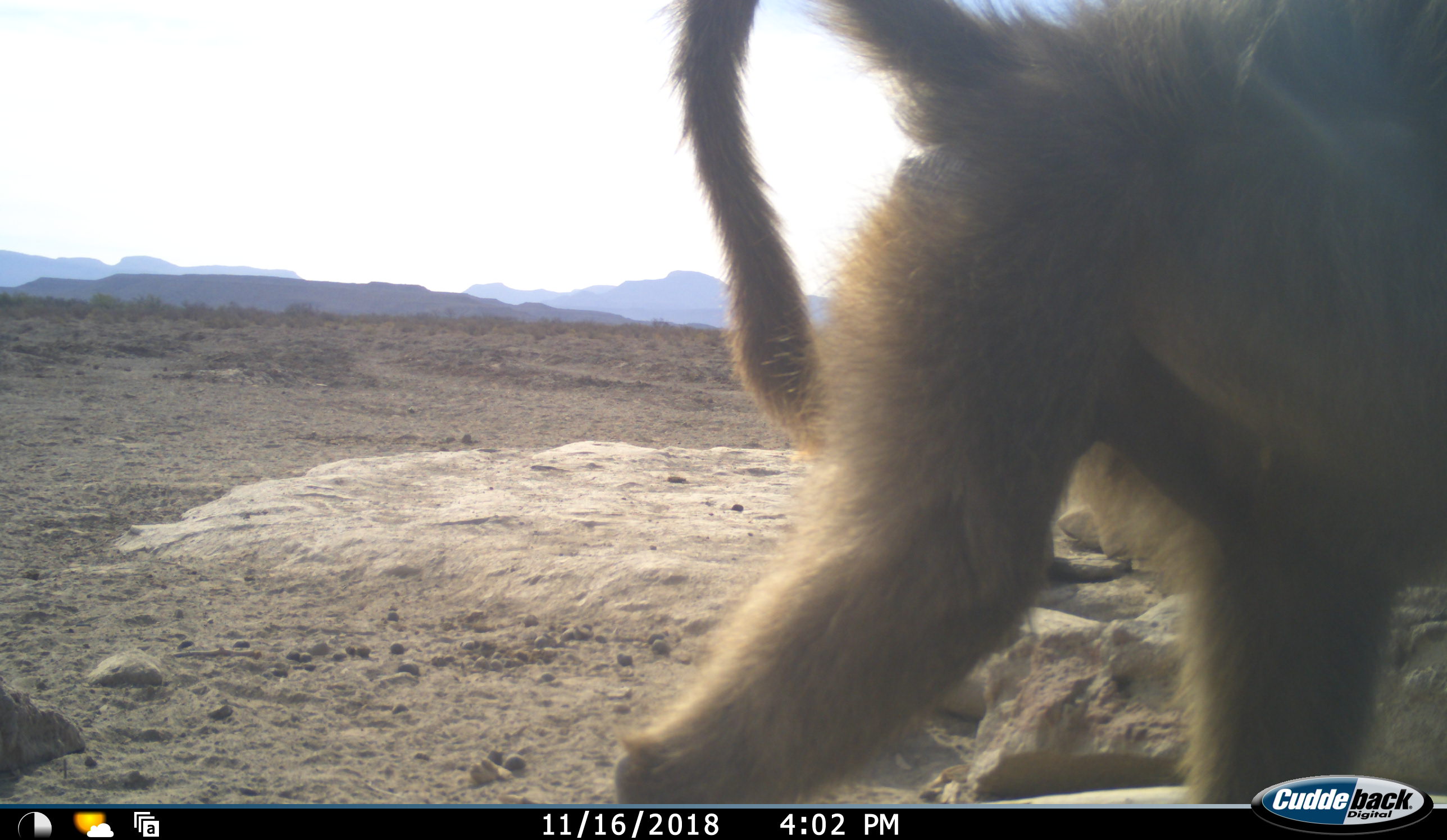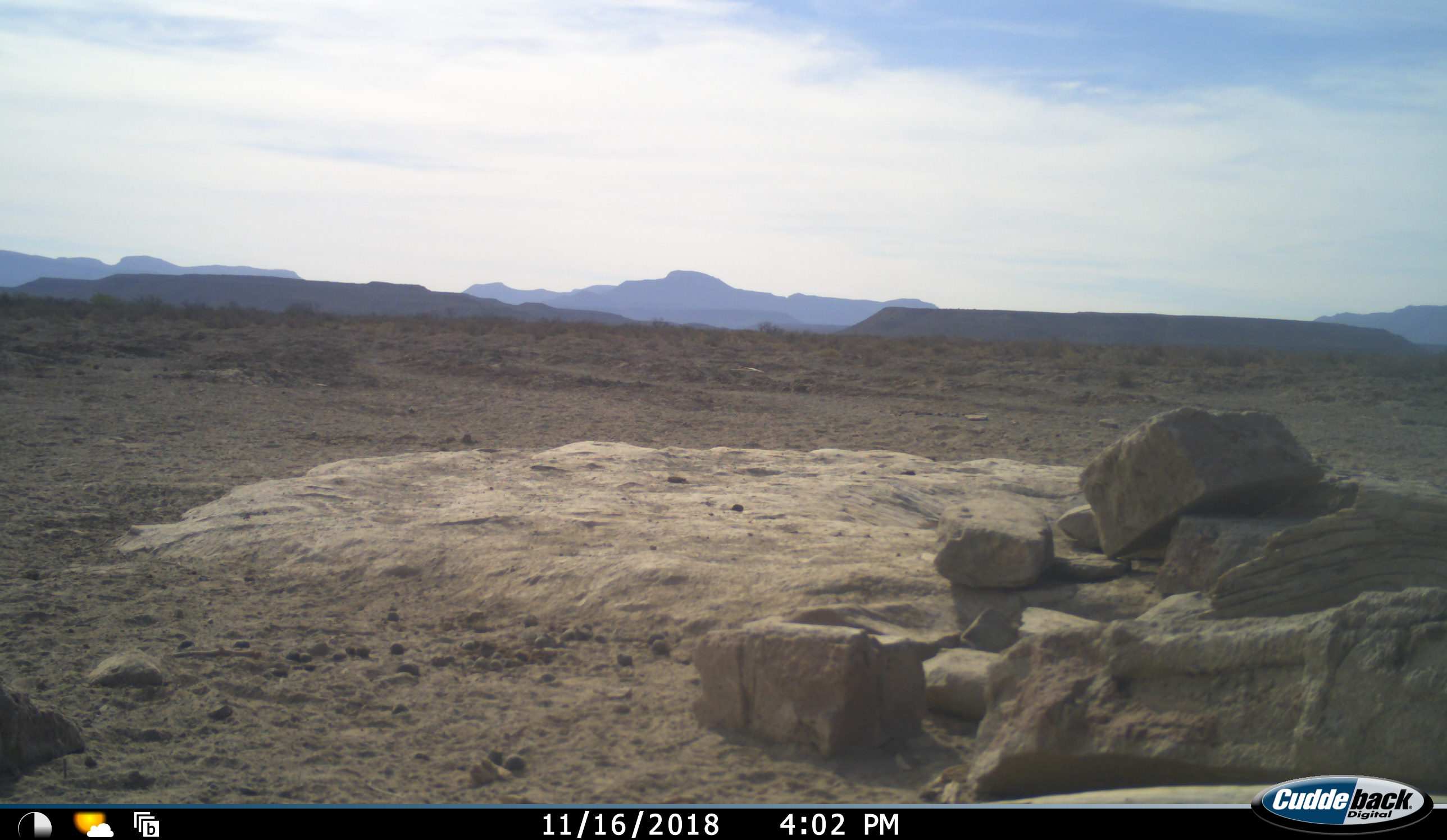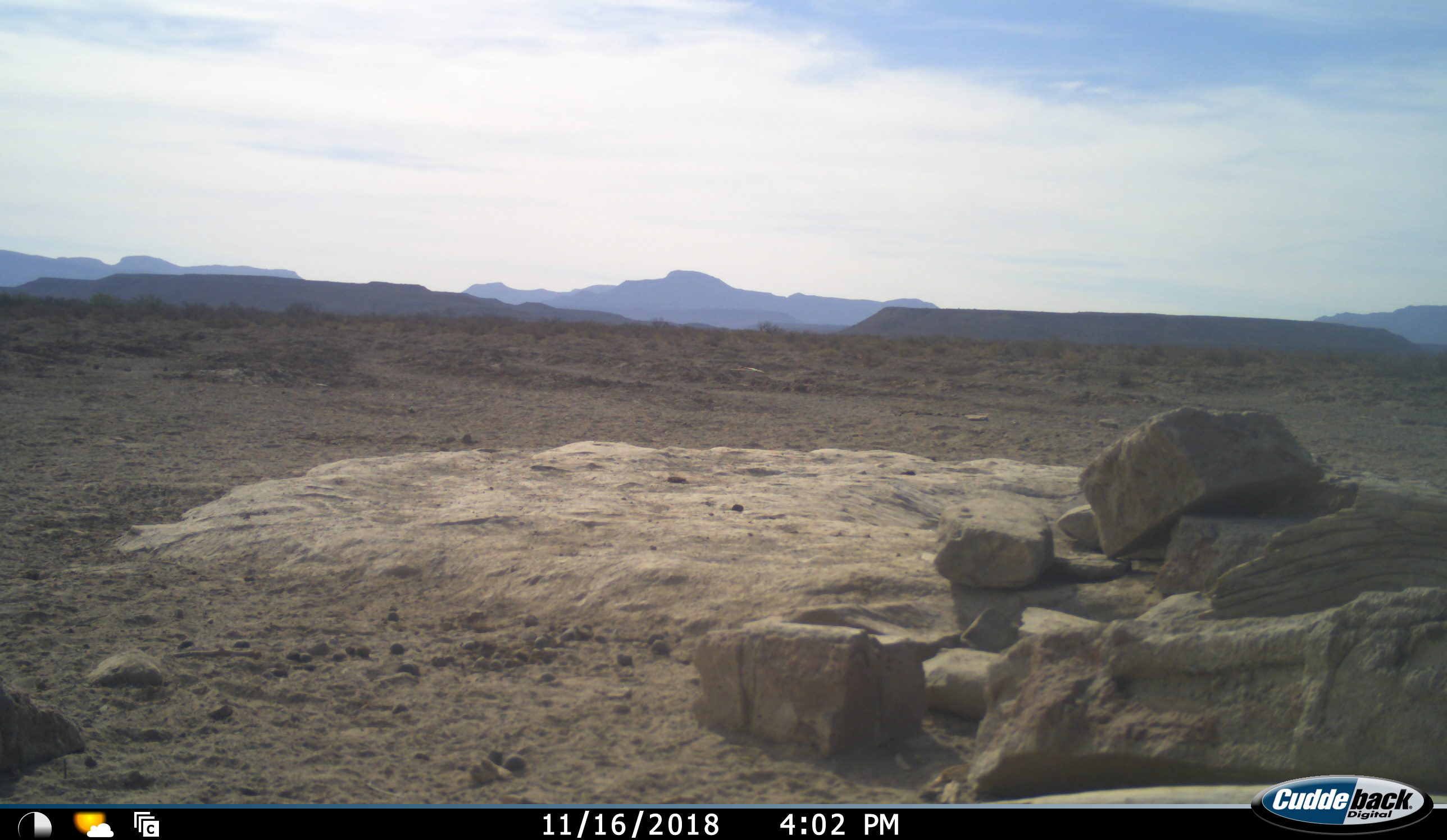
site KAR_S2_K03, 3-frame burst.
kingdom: Animalia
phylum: Chordata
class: Mammalia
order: Primates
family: Cercopithecidae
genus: Papio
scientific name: Papio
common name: baboon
Baboon (Papio), count 1. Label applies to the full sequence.